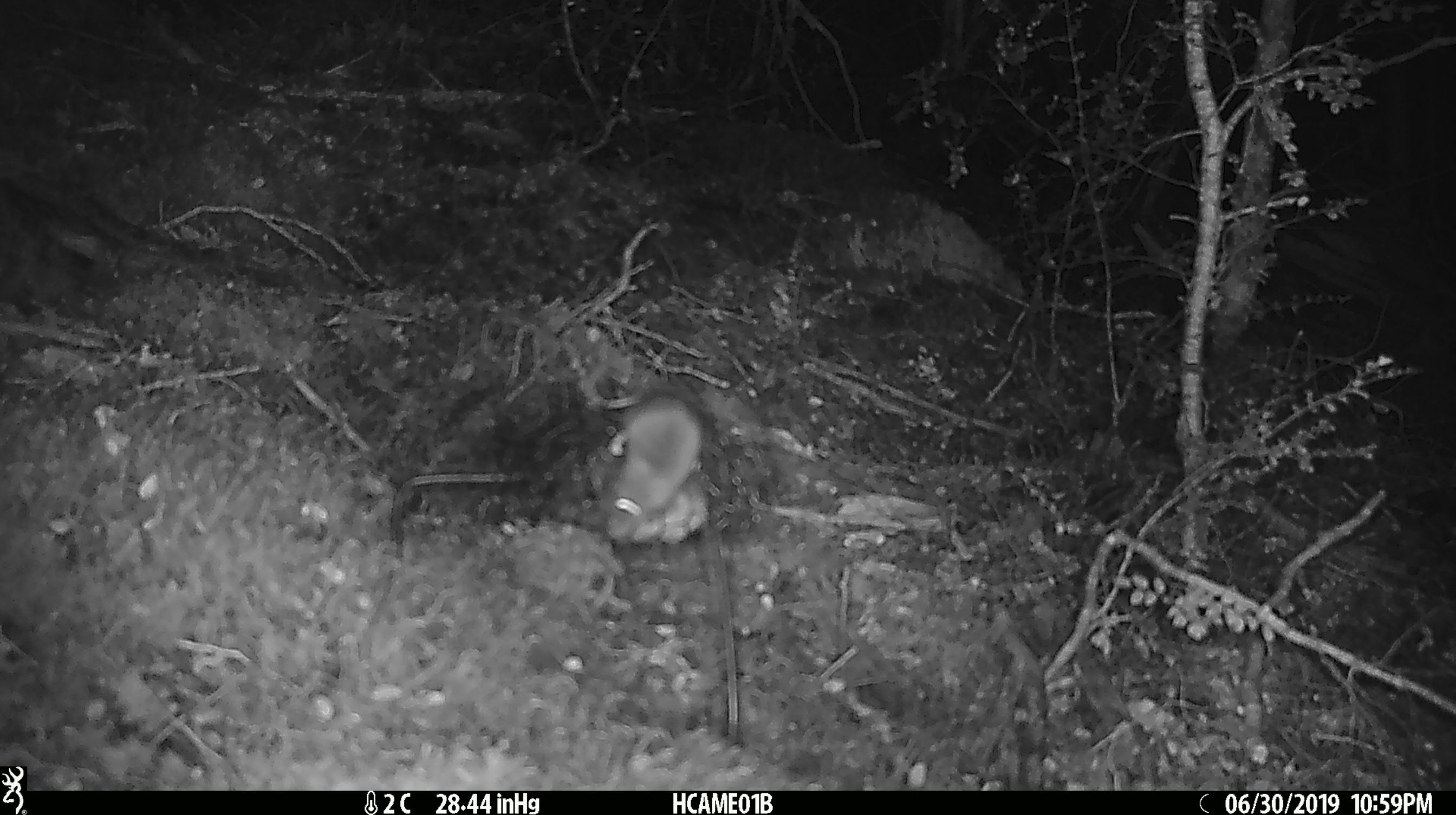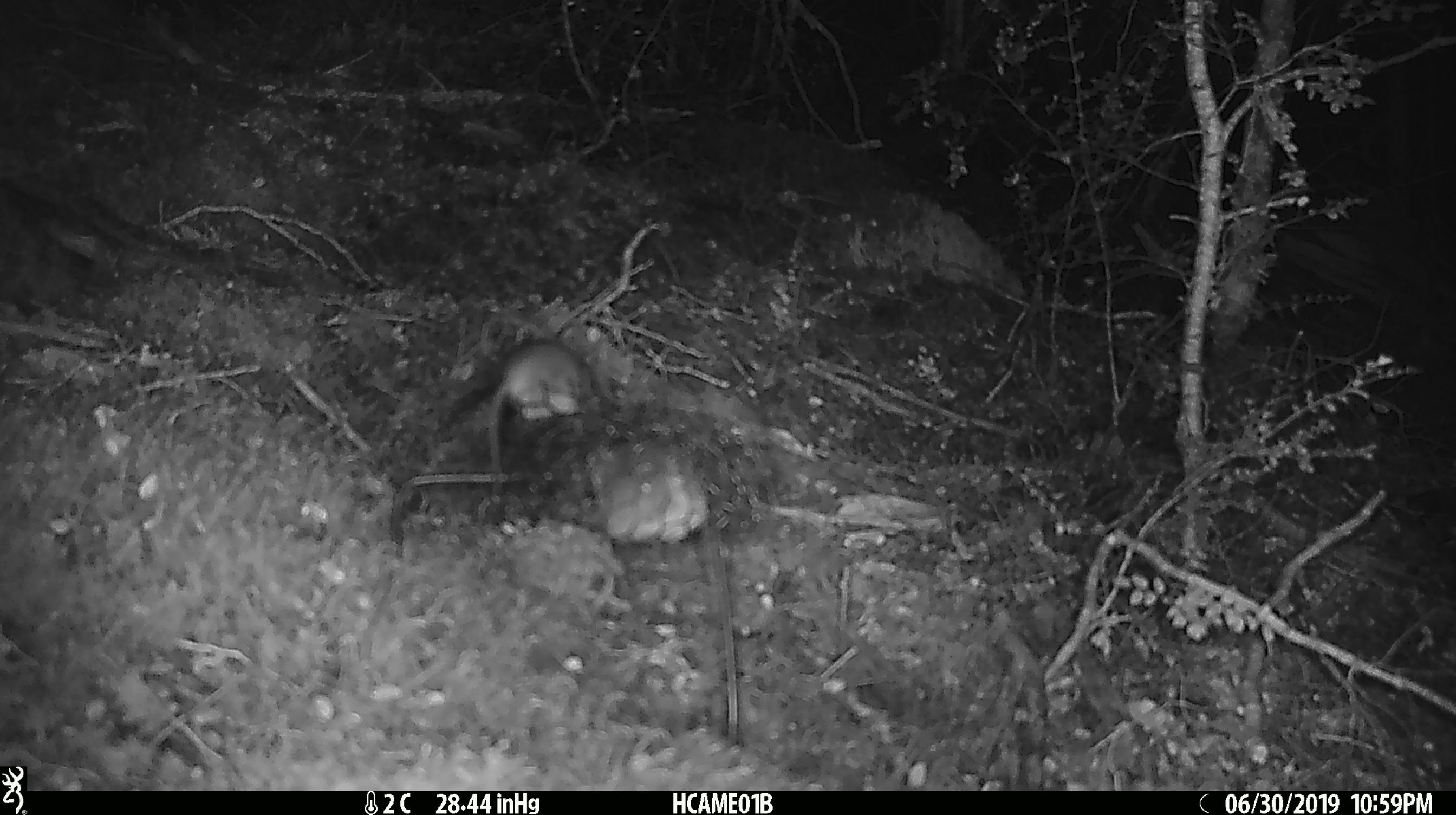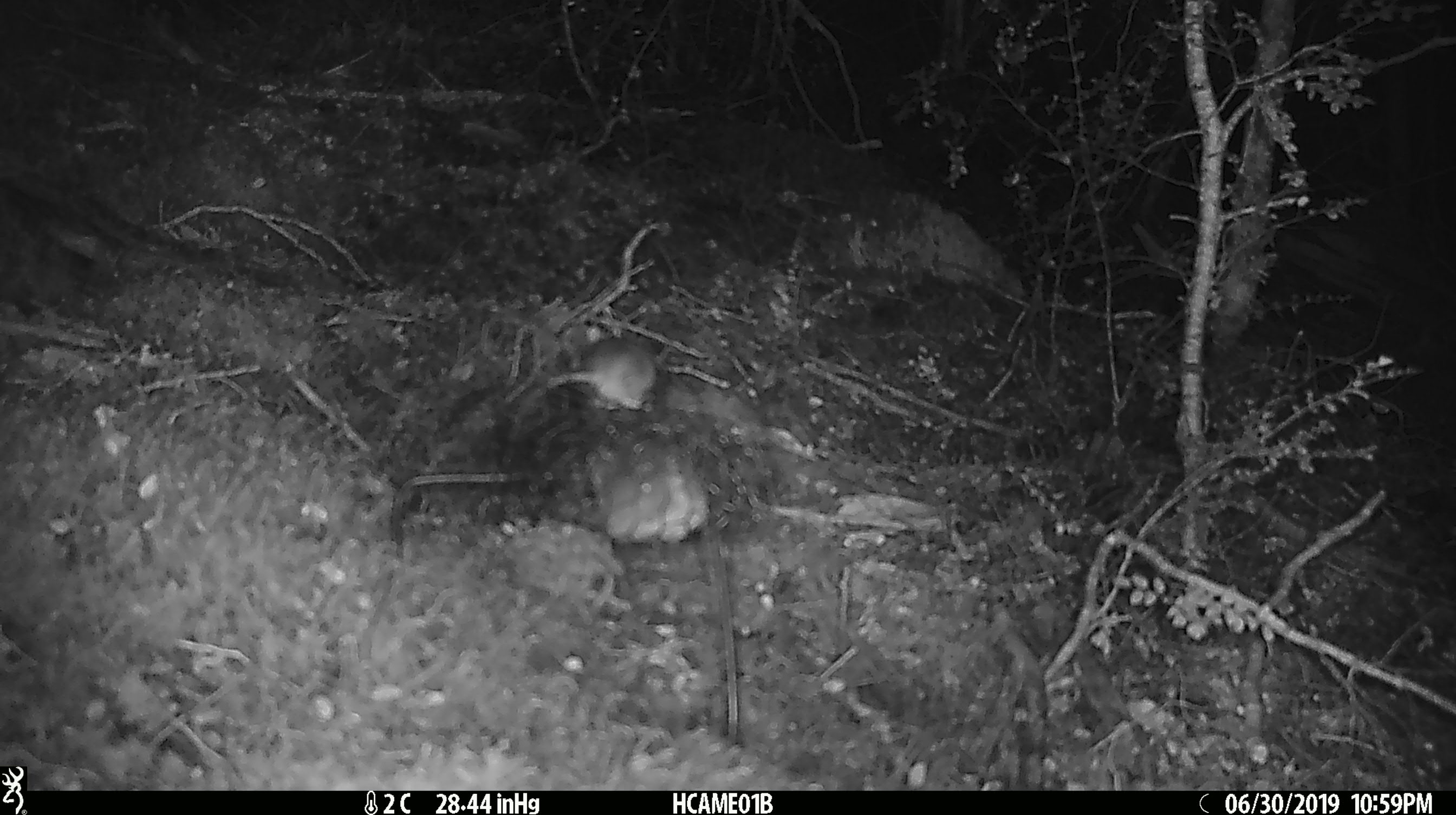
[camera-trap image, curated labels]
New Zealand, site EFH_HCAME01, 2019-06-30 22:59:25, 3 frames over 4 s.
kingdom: Animalia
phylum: Chordata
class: Mammalia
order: Rodentia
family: Muridae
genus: Mus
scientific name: Mus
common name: mouse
Mouse (Mus).